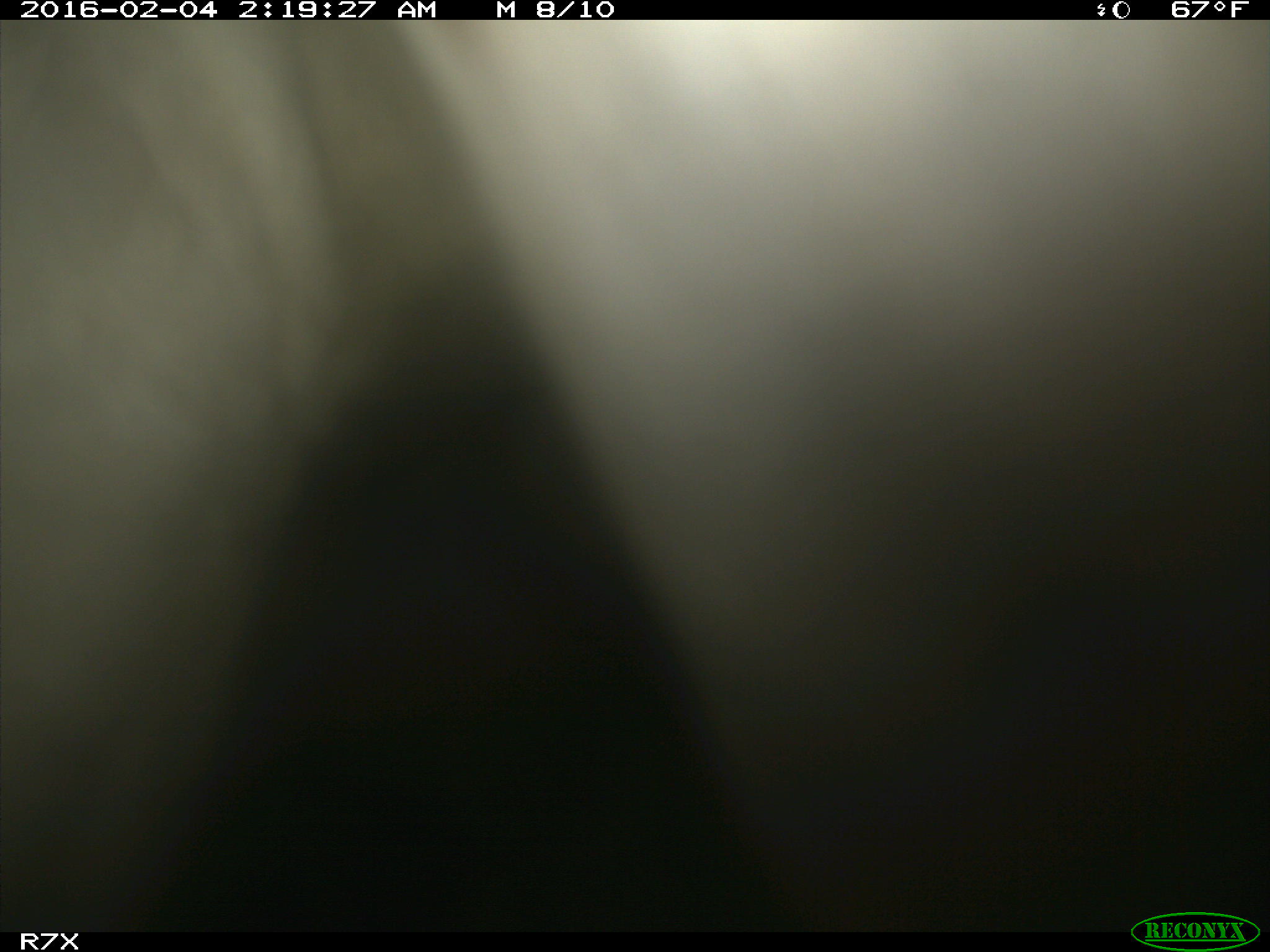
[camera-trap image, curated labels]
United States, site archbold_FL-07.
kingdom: Animalia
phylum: Chordata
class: Mammalia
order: Artiodactyla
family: Bovidae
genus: Bos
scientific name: Bos taurus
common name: domestic cow